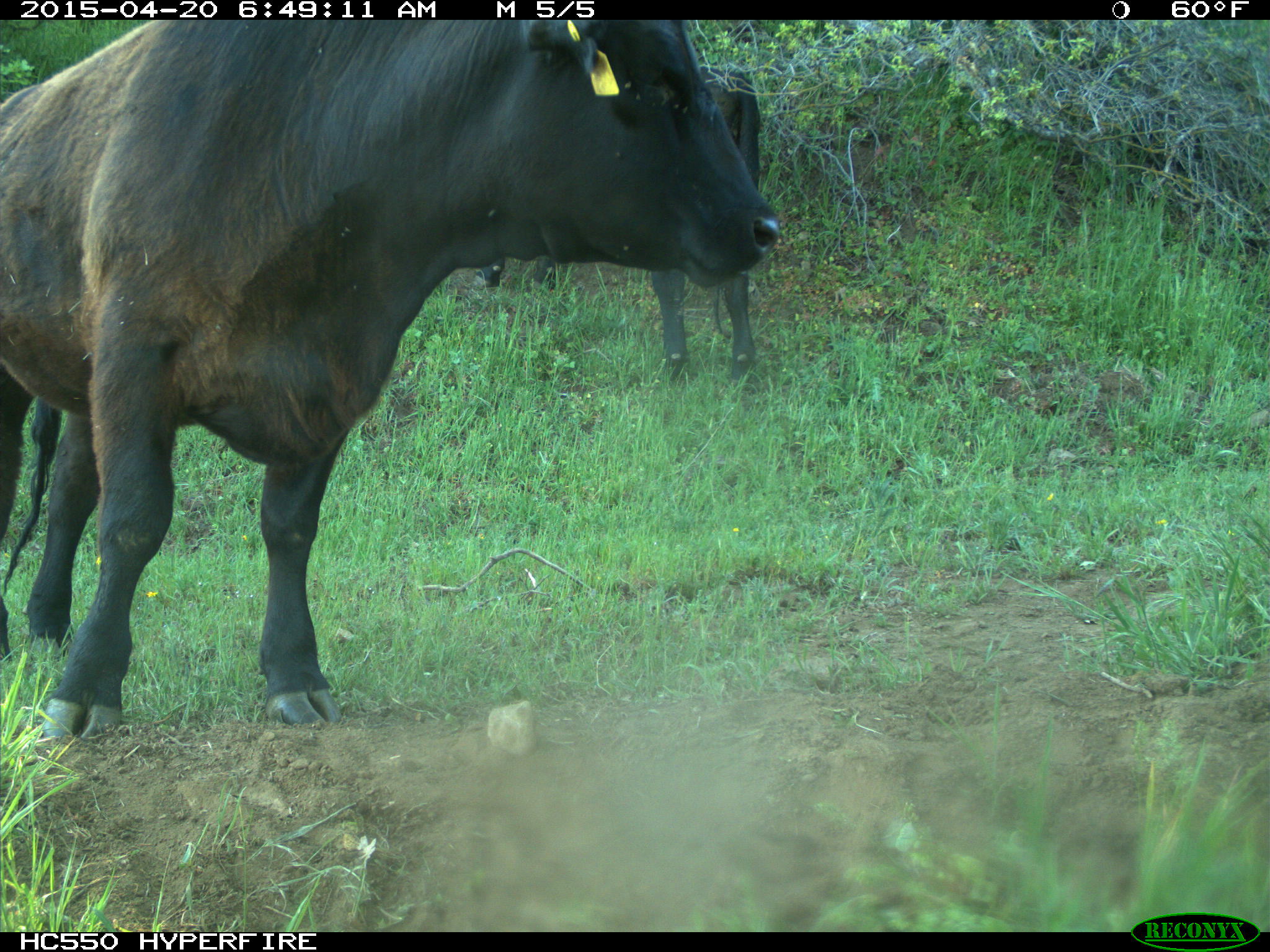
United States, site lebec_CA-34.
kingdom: Animalia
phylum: Chordata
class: Mammalia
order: Artiodactyla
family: Bovidae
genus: Bos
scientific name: Bos taurus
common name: domestic cow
Bos taurus (domestic cow).